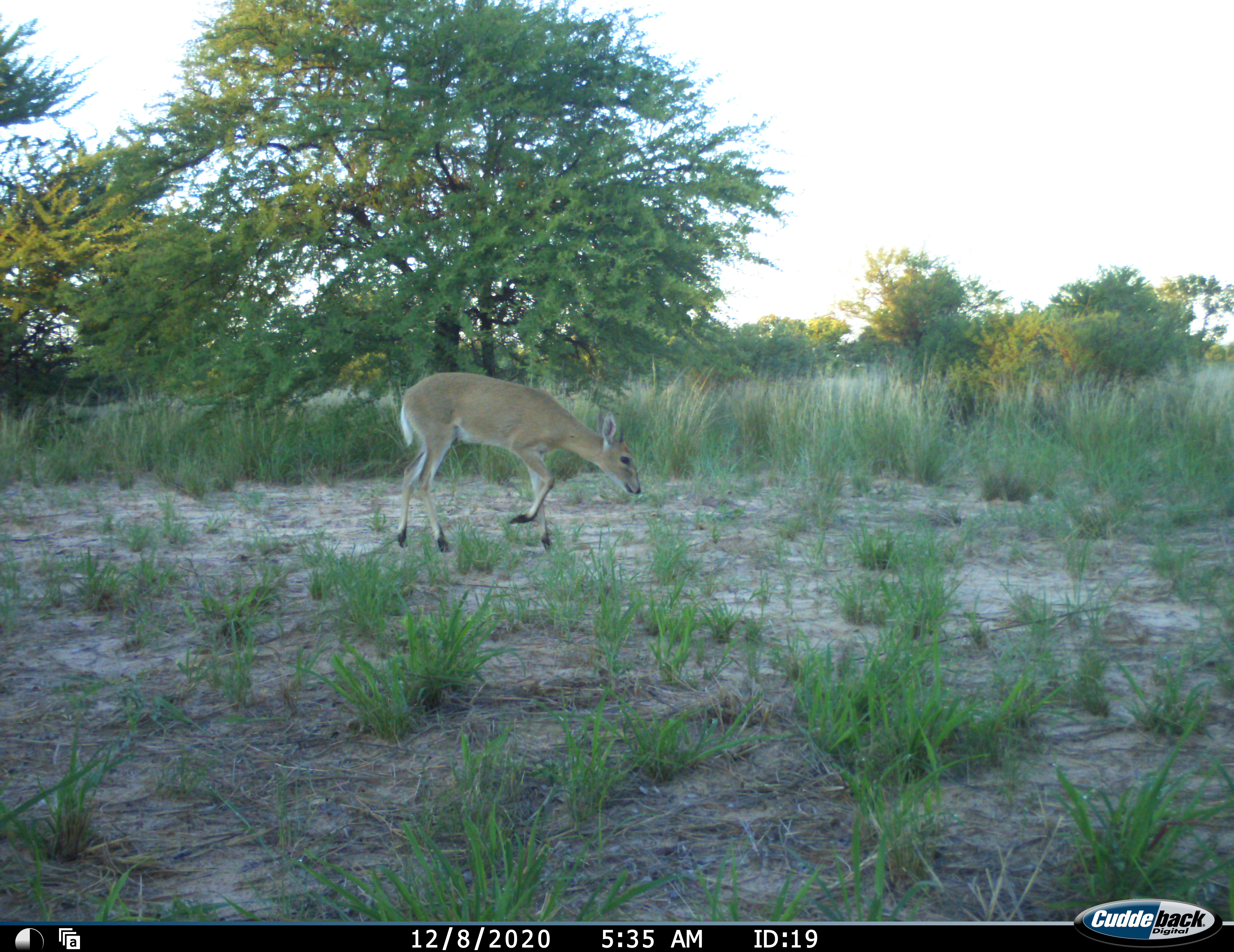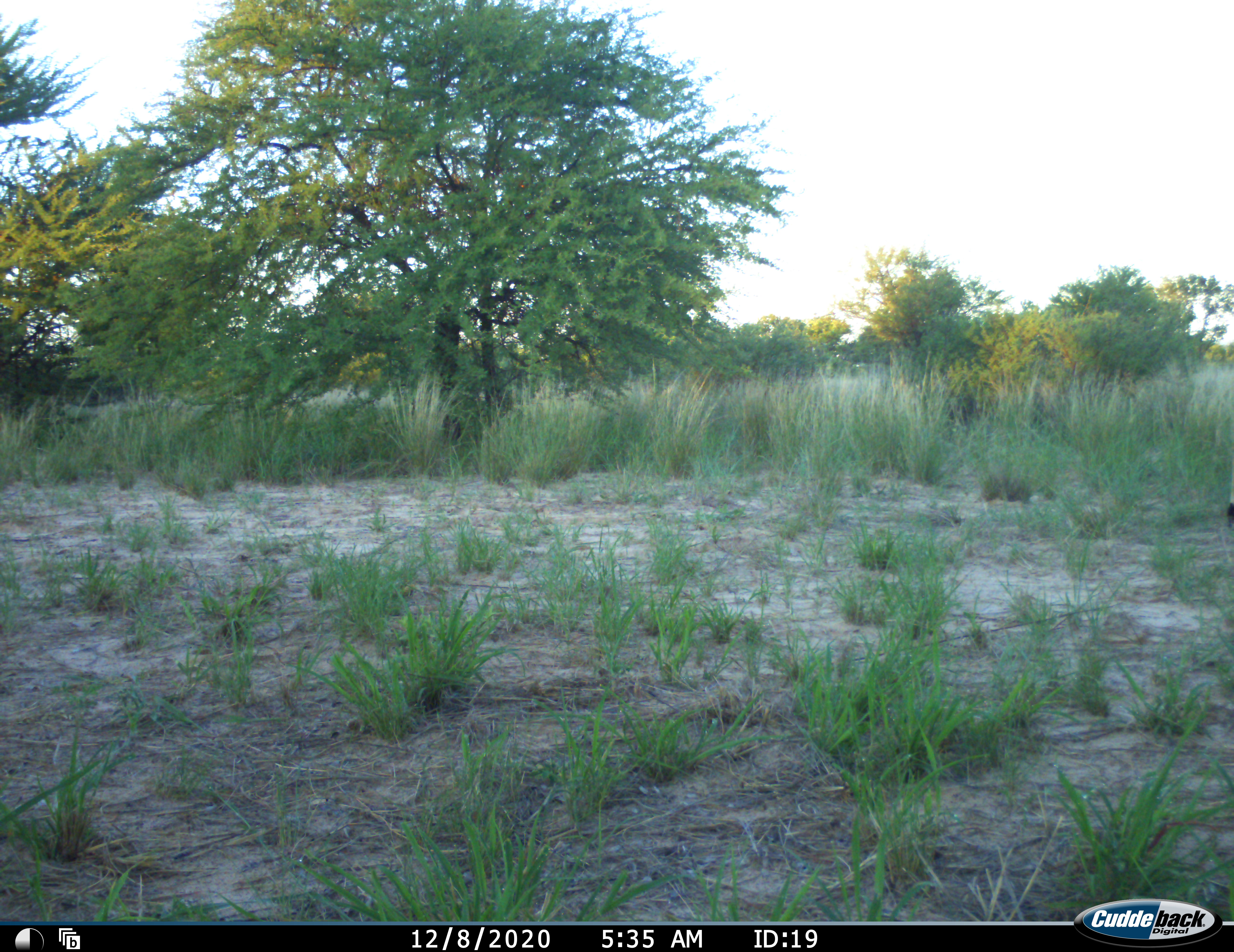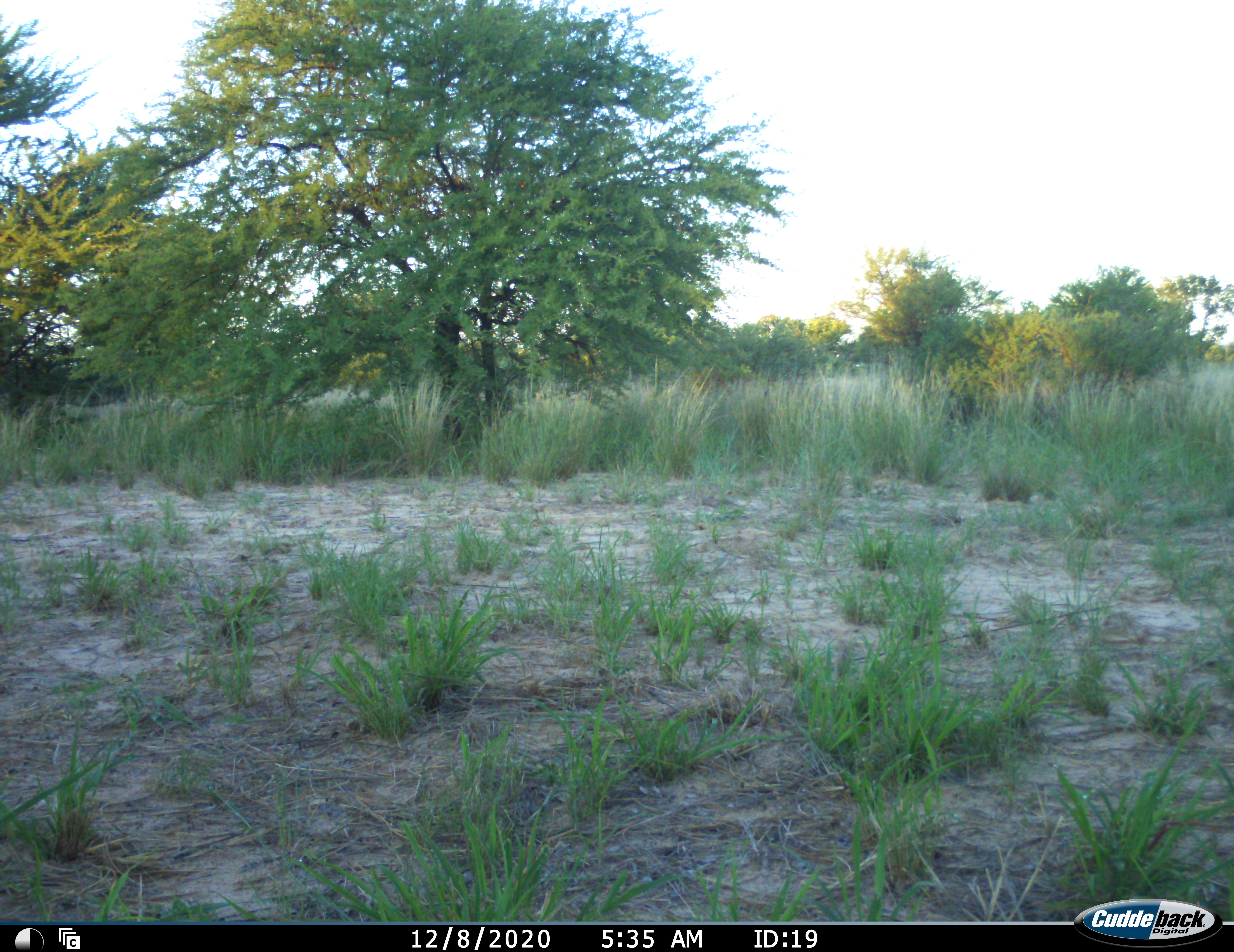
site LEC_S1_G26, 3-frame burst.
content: unidentified animal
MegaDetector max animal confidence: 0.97